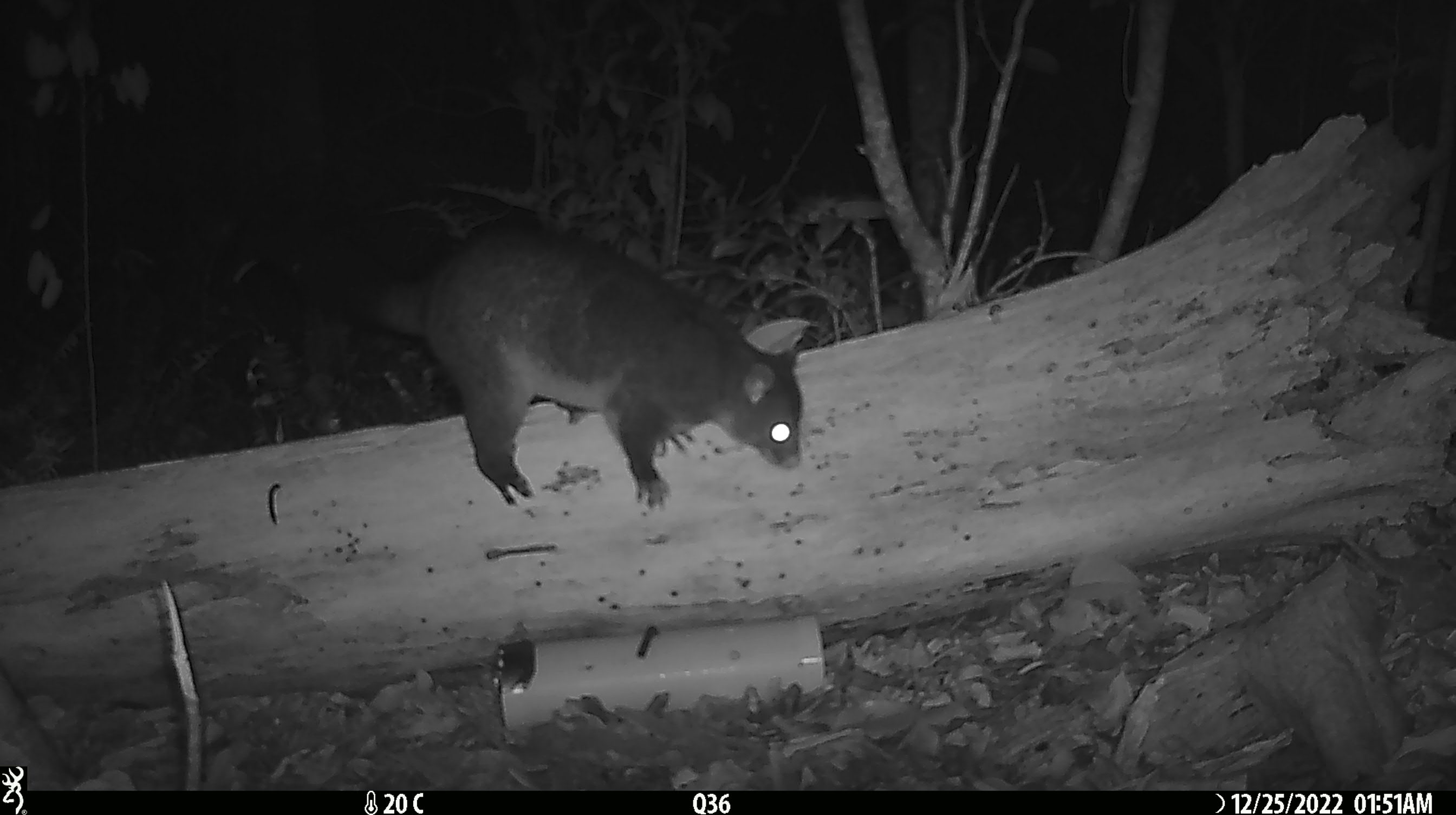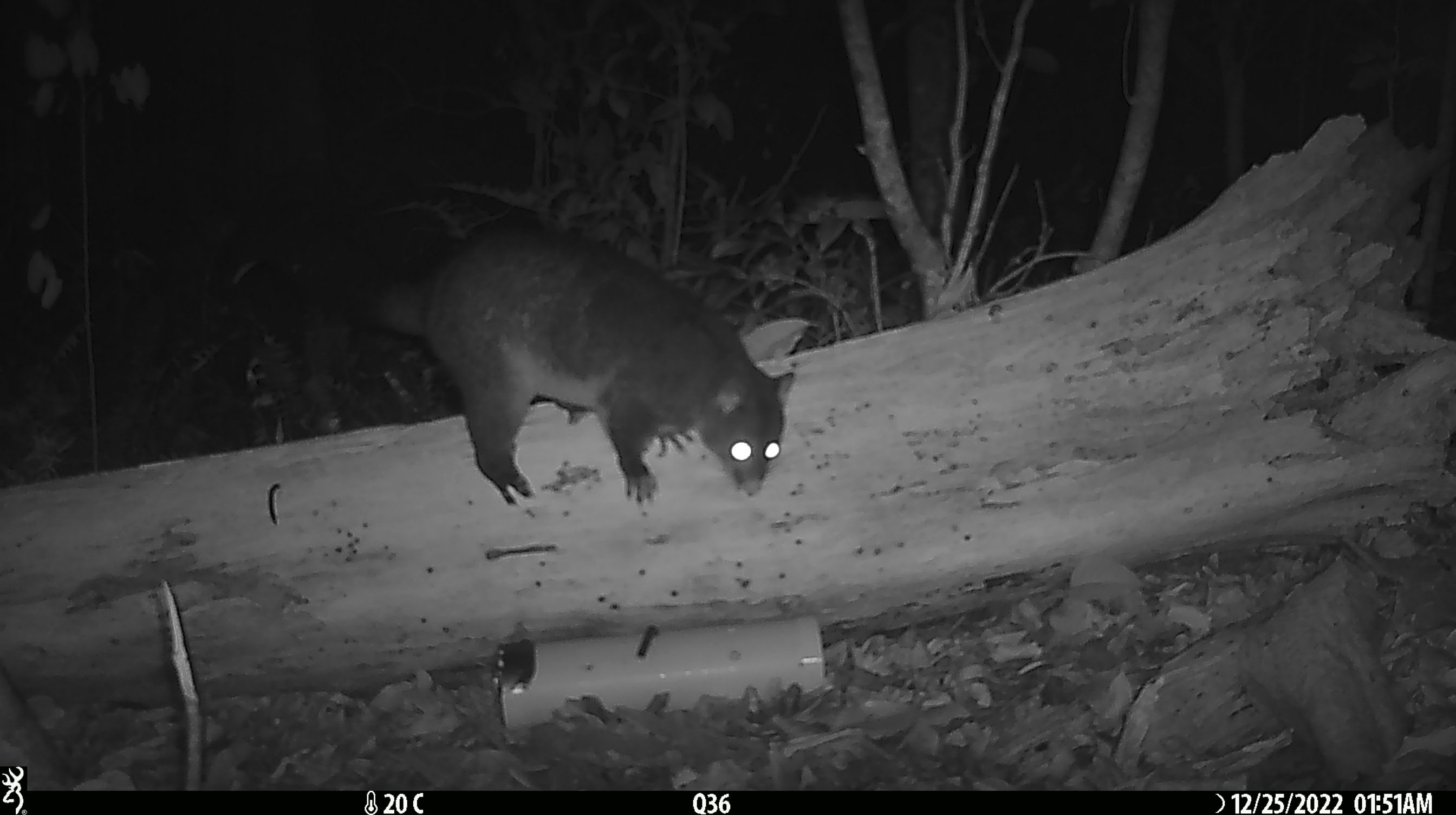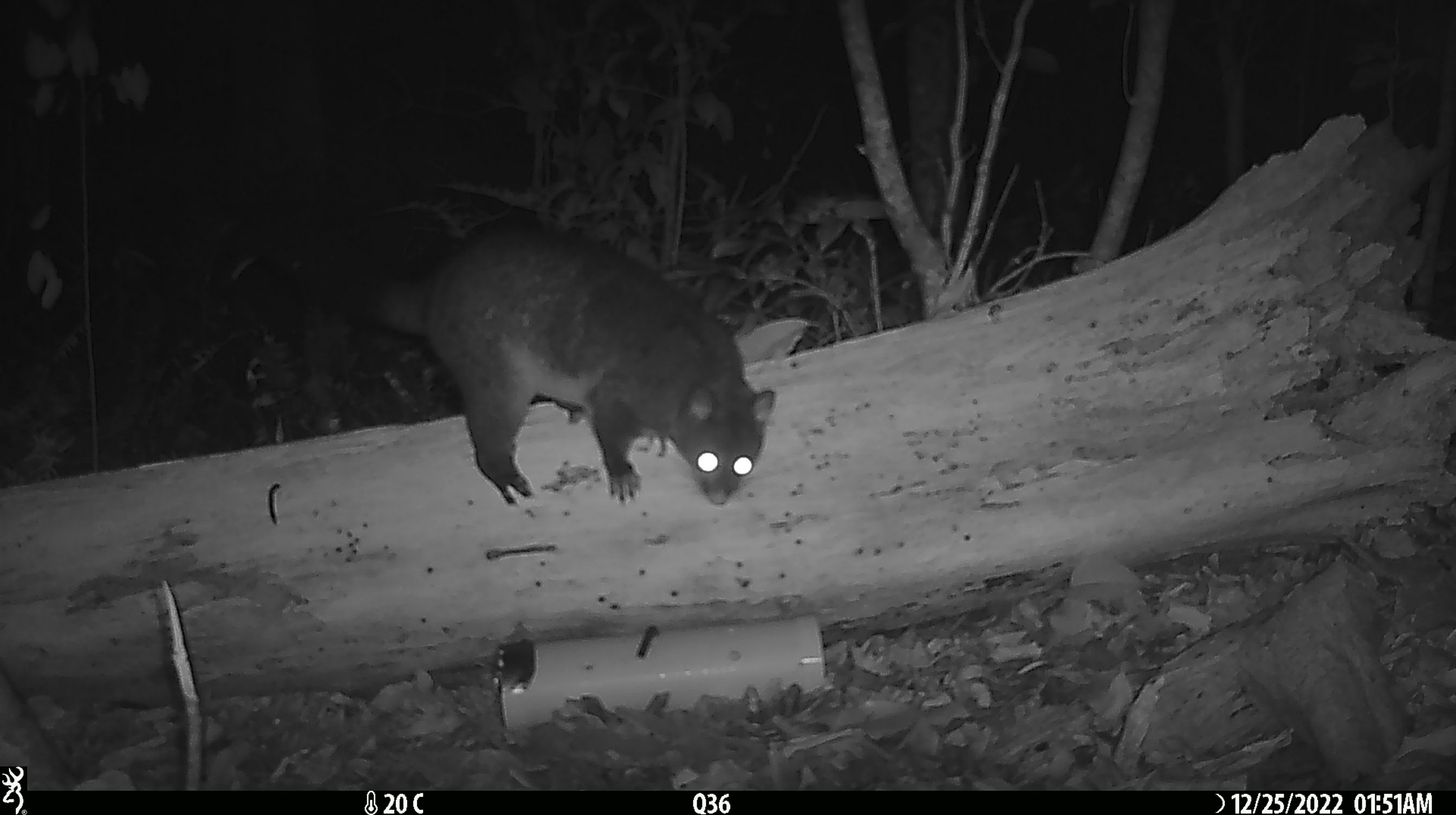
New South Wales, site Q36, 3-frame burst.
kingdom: Animalia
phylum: Chordata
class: Mammalia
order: Diprotodontia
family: Phalangeridae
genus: Trichosurus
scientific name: Trichosurus vulpecula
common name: common brushtail possum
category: possum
Possum (common brushtail possum) (Trichosurus vulpecula).